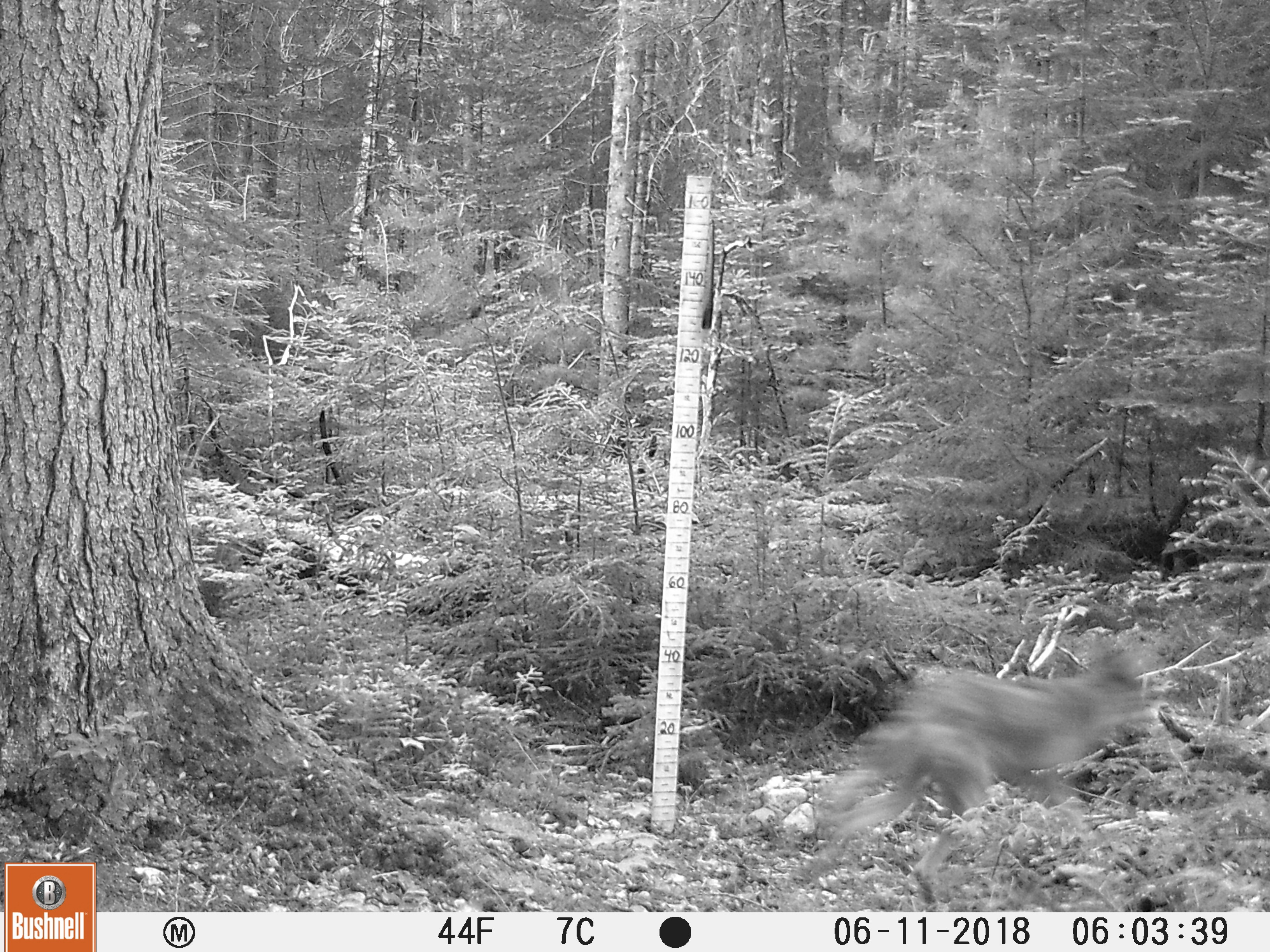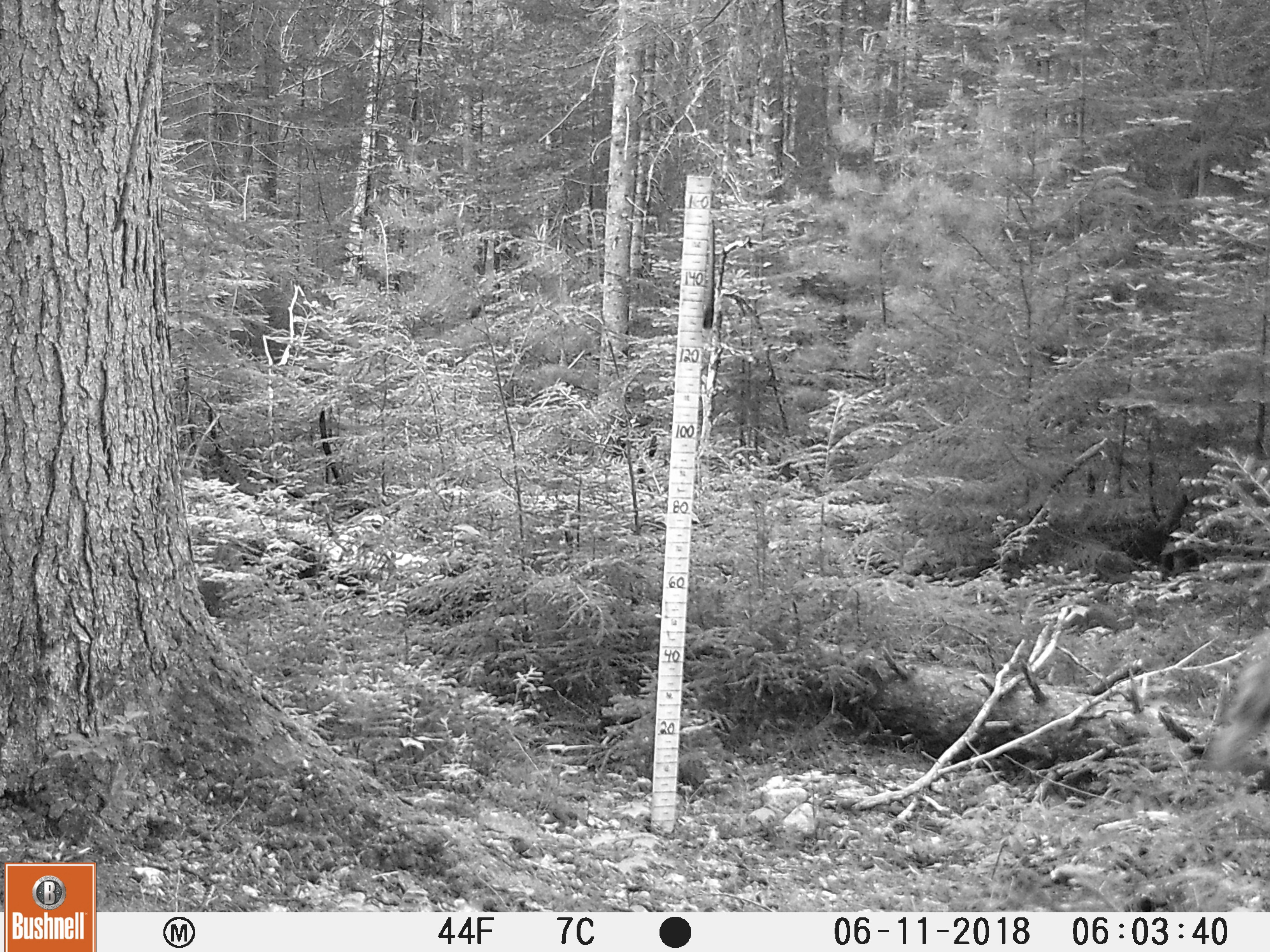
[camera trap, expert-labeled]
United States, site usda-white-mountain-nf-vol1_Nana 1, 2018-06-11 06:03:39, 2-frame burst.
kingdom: Animalia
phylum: Chordata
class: Mammalia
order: Carnivora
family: Canidae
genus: Canis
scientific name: Canis latrans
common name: coyote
Coyote (Canis latrans).